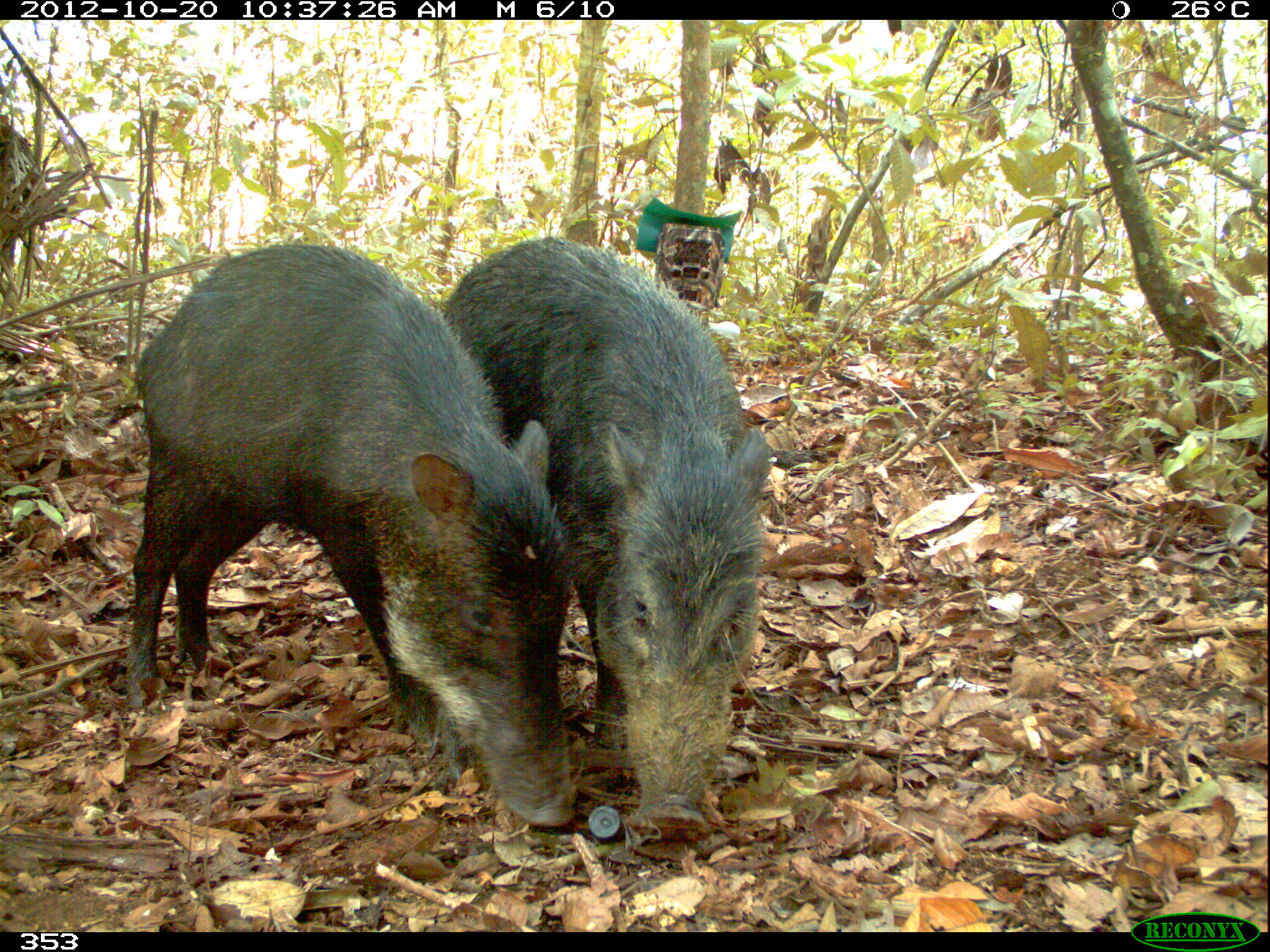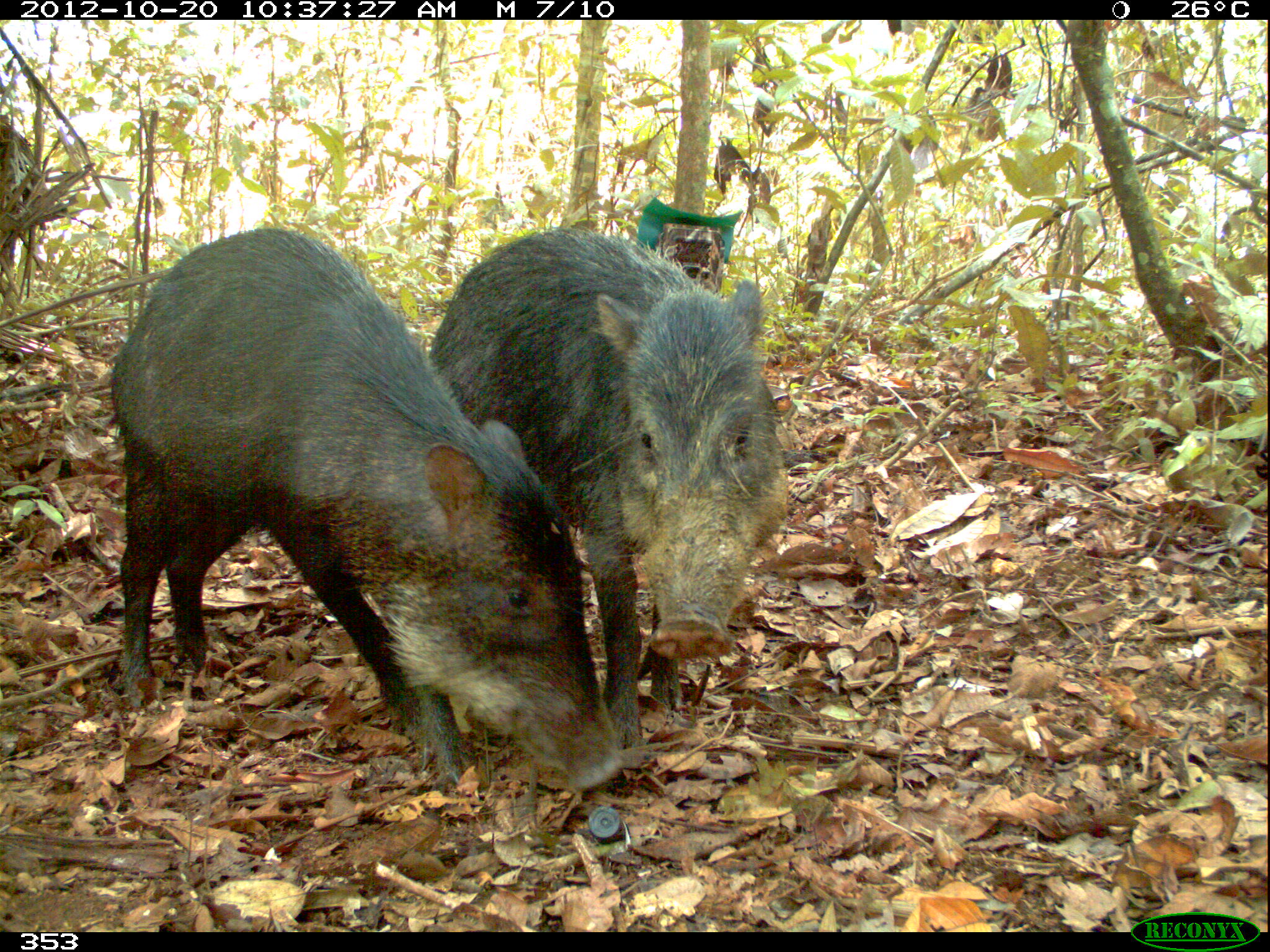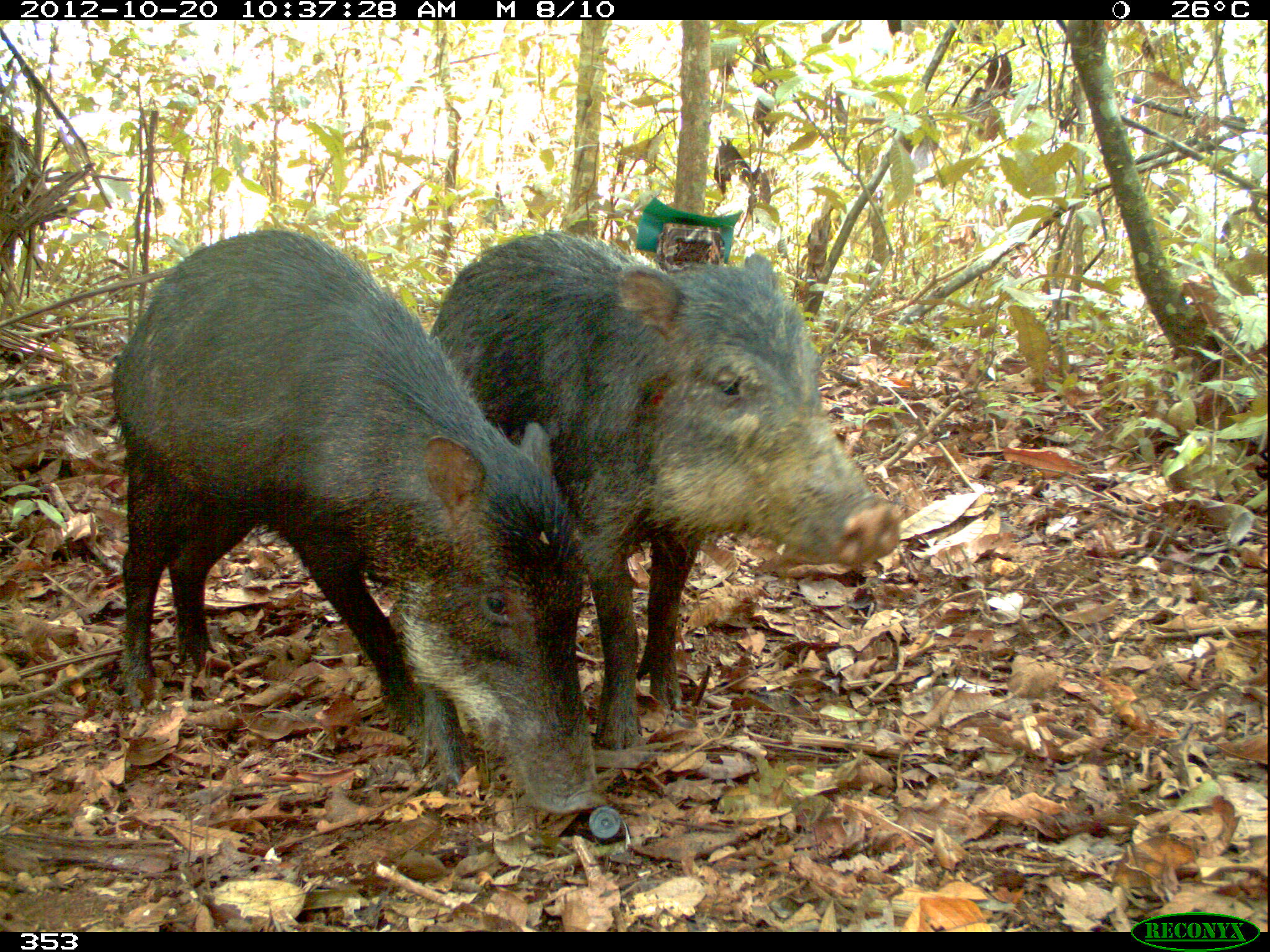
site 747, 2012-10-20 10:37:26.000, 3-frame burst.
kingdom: Animalia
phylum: Chordata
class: Mammalia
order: Artiodactyla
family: Tayassuidae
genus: Tayassu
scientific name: Tayassu pecari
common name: white-lipped peccary